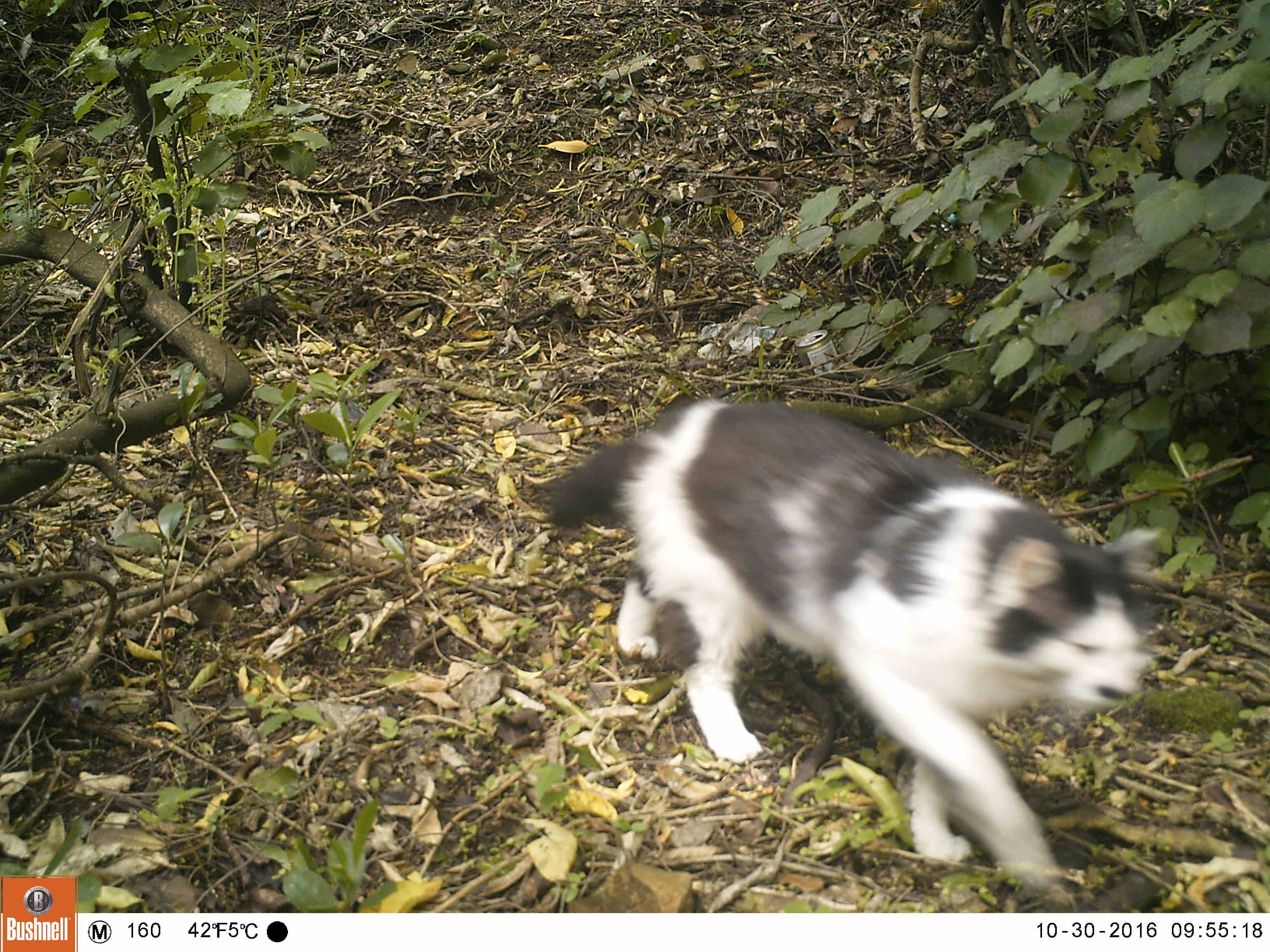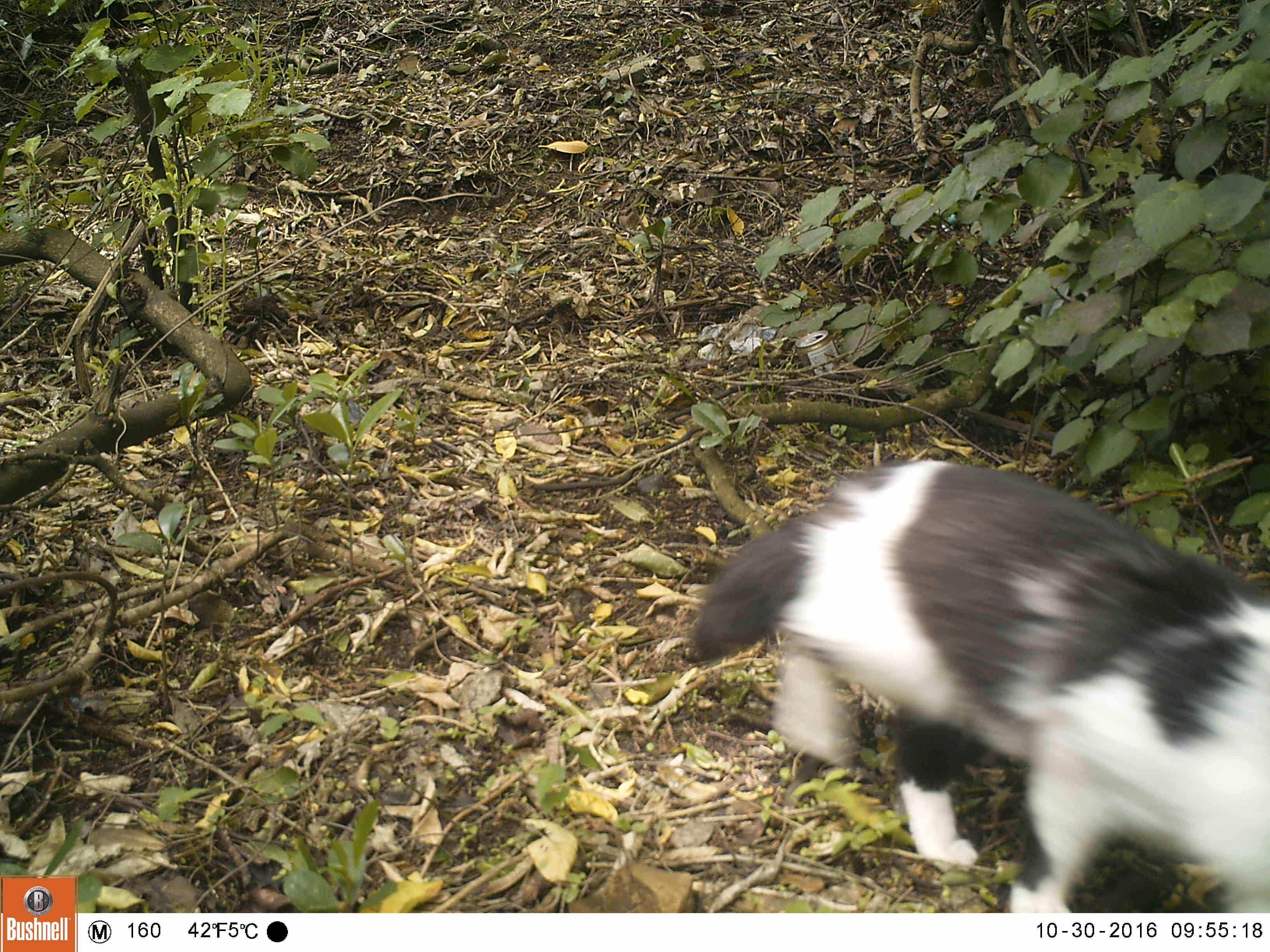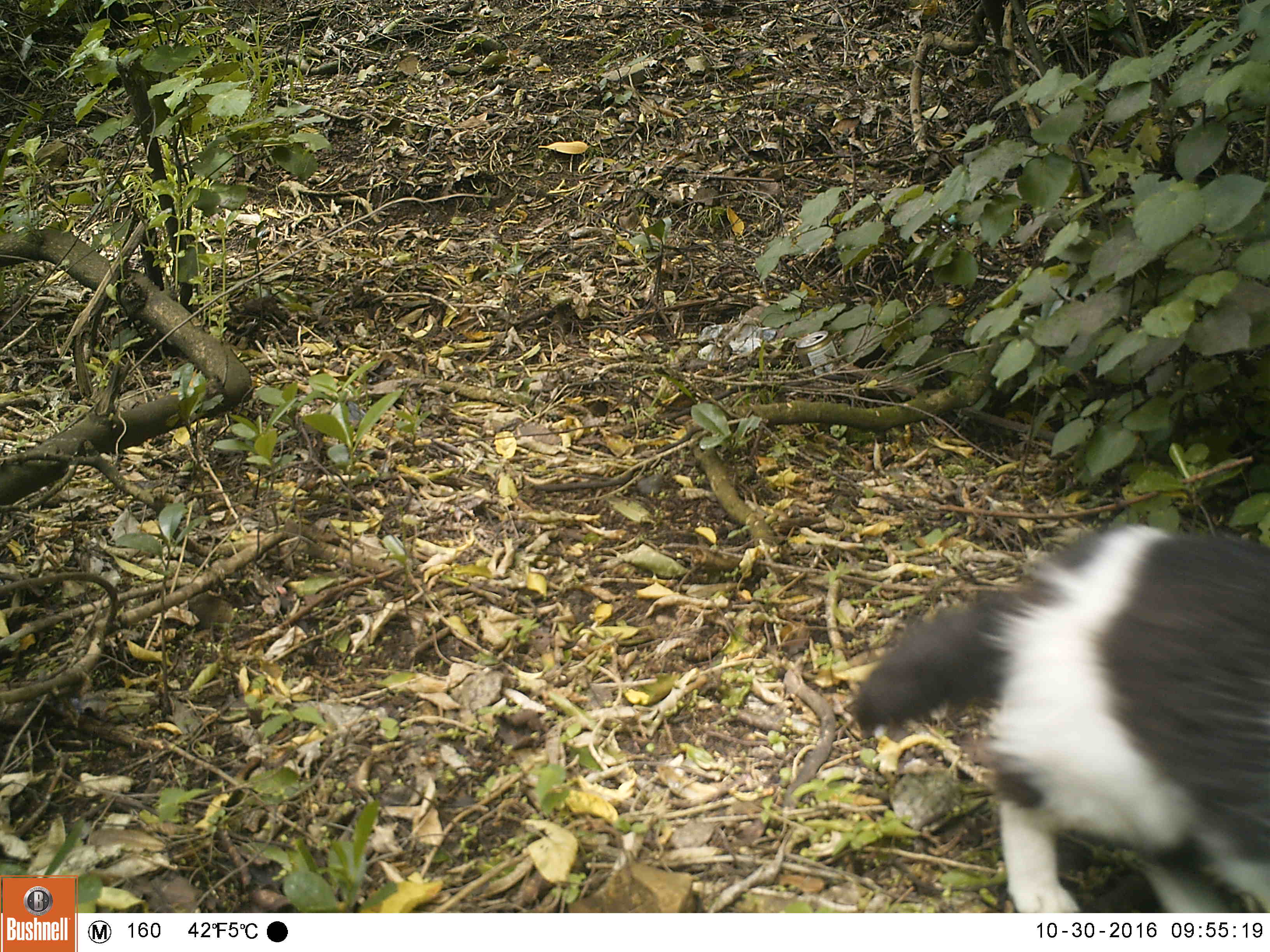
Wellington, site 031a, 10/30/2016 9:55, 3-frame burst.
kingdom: Animalia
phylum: Chordata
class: Mammalia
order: Carnivora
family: Felidae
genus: Felis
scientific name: Felis catus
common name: cat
Cat (Felis catus).